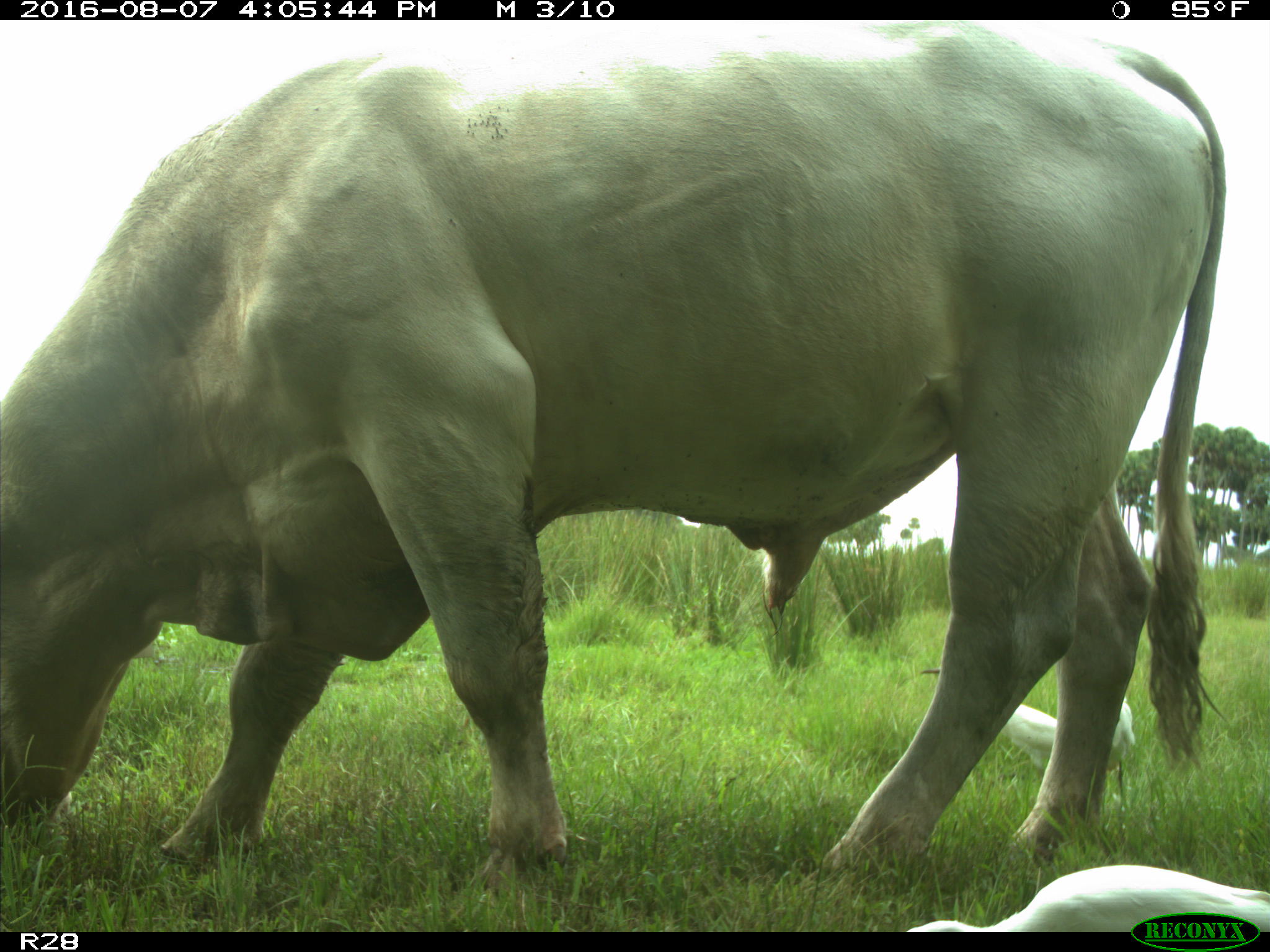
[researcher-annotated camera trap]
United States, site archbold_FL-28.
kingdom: Animalia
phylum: Chordata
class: Mammalia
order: Artiodactyla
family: Bovidae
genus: Bos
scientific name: Bos taurus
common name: domestic cow